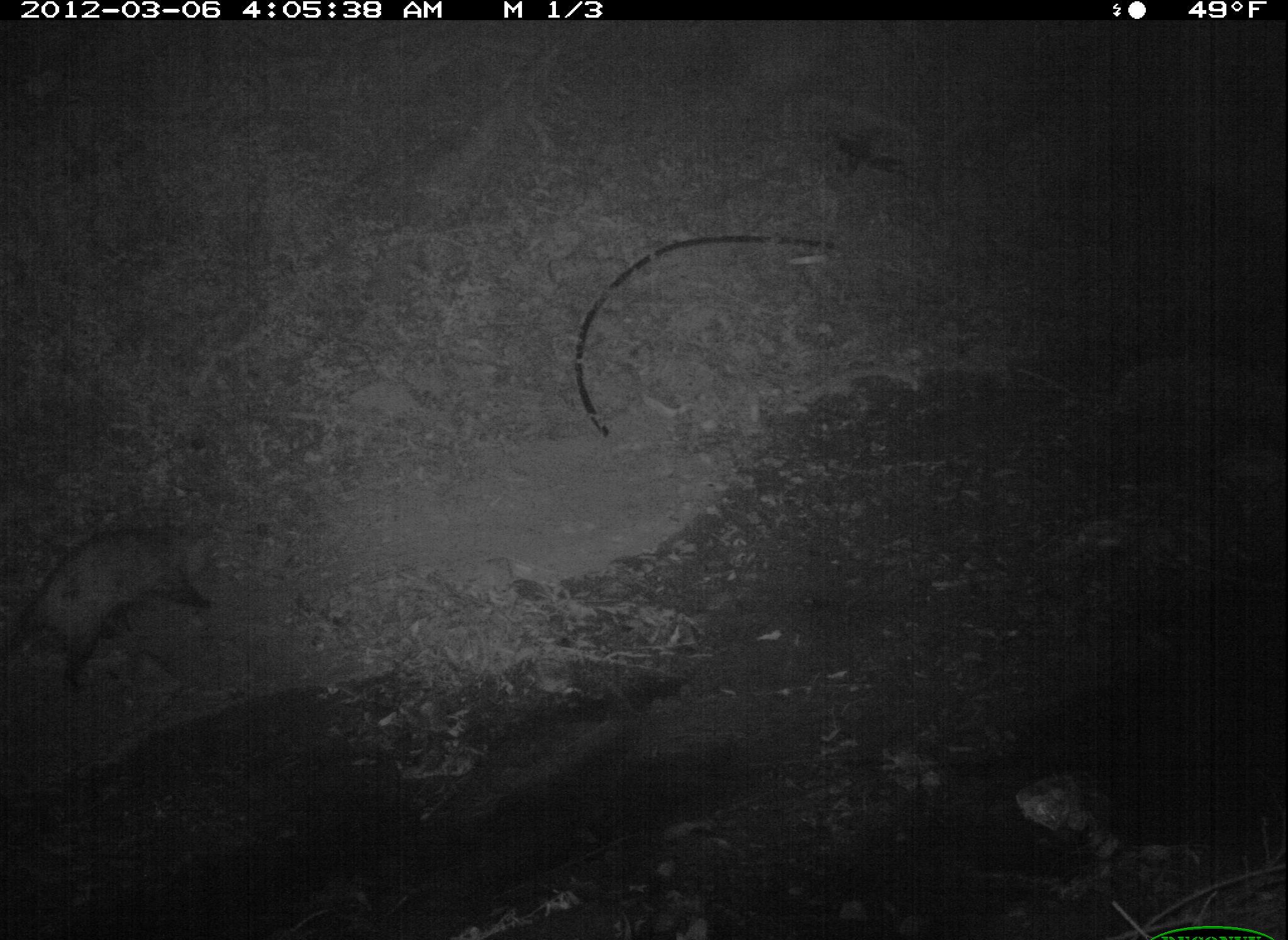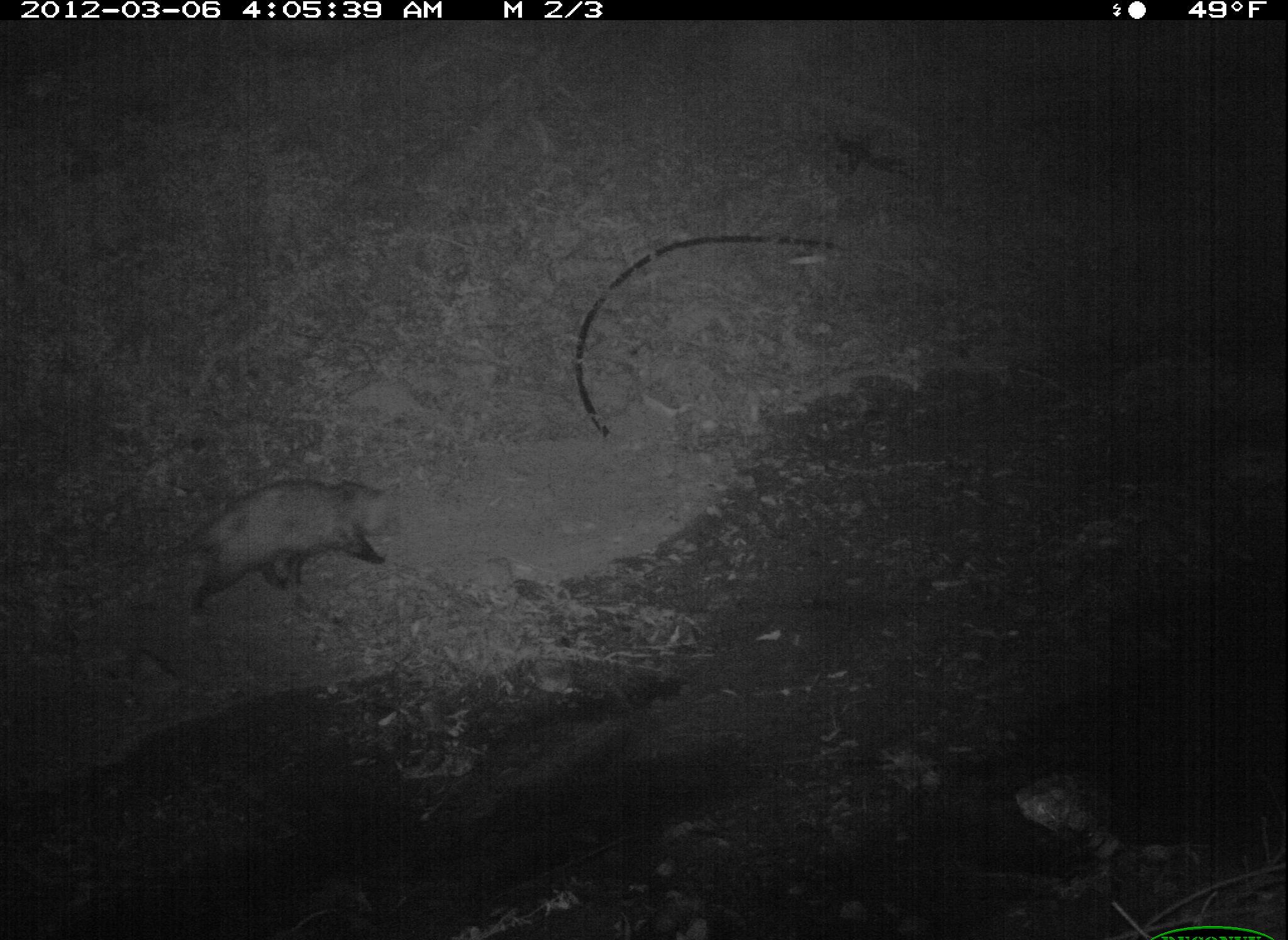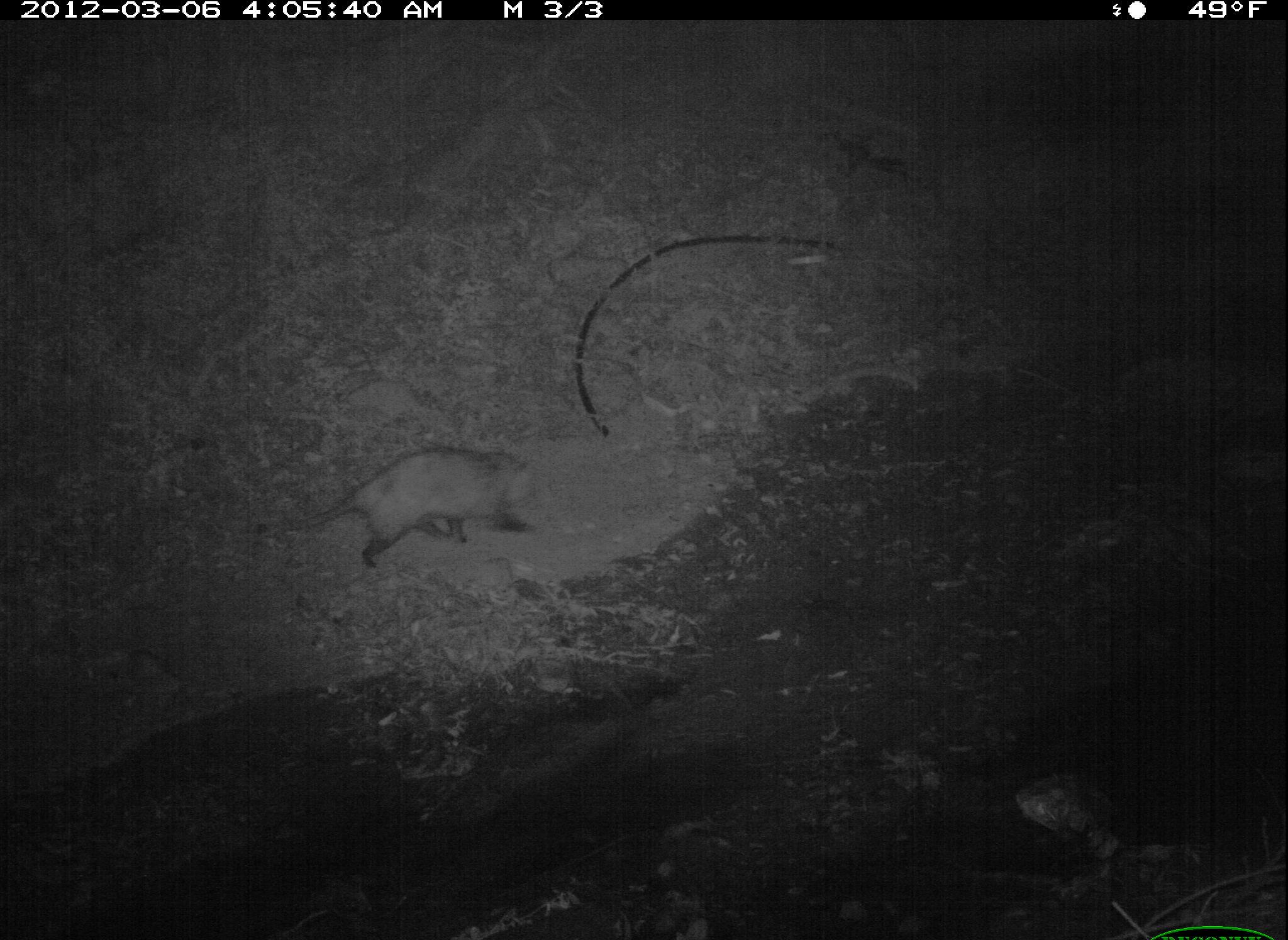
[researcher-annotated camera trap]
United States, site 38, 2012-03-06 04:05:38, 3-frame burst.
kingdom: Animalia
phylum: Chordata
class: Mammalia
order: Didelphimorphia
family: Didelphidae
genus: Didelphis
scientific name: Didelphis virginiana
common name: virginia opossum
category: opossum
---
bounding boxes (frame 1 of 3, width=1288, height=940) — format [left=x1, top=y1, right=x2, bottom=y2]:
opossum: [left=5, top=509, right=242, bottom=699]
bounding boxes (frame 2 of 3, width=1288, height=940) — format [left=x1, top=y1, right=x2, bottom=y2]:
opossum: [left=111, top=474, right=402, bottom=620]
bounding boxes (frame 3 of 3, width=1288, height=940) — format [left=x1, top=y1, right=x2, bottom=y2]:
opossum: [left=258, top=451, right=572, bottom=581]